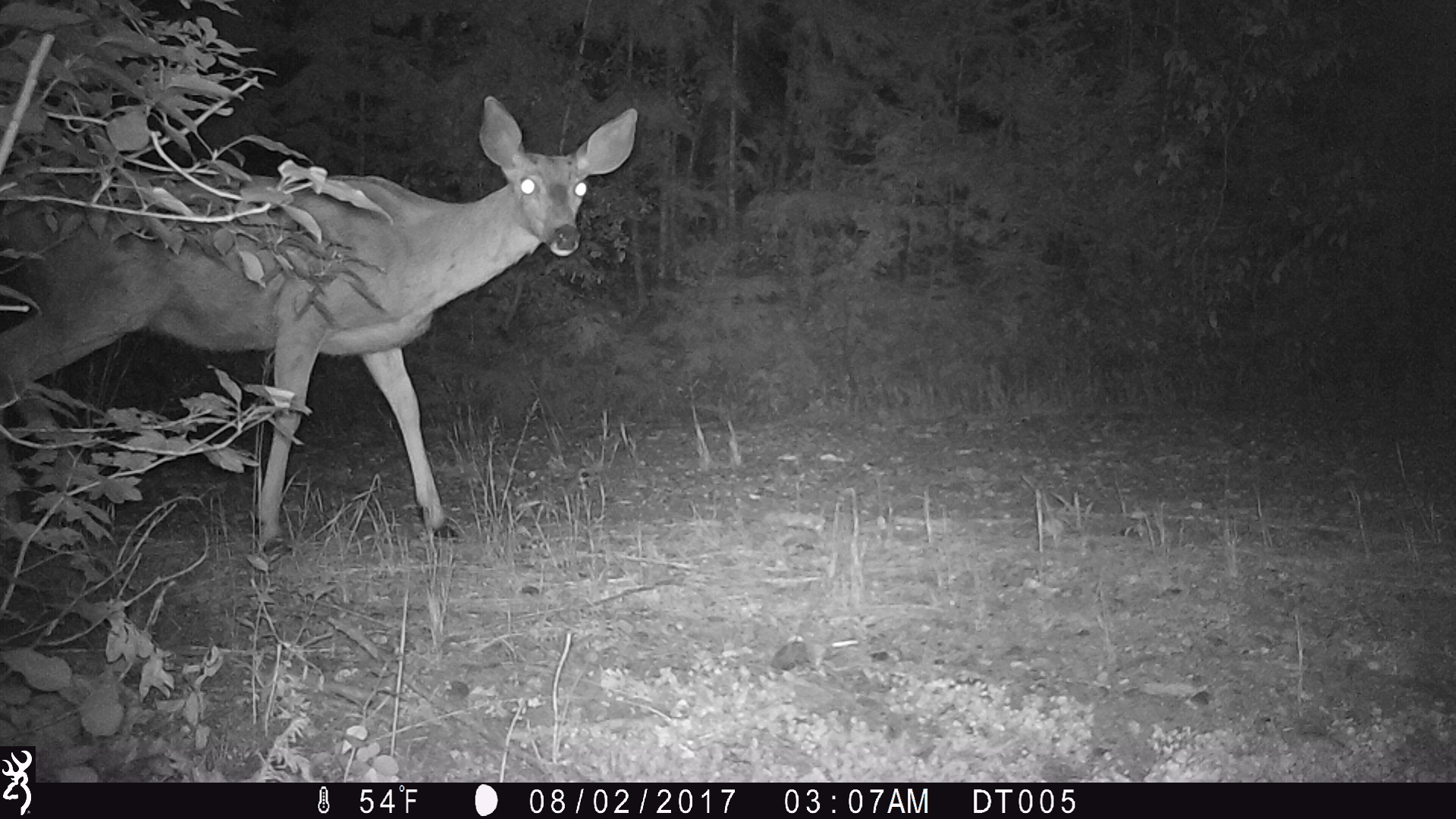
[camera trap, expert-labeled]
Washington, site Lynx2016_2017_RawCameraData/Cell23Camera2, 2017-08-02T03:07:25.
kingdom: Animalia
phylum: Chordata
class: Mammalia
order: Artiodactyla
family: Cervidae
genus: Odocoileus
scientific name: Odocoileus hemionus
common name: mule deer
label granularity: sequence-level